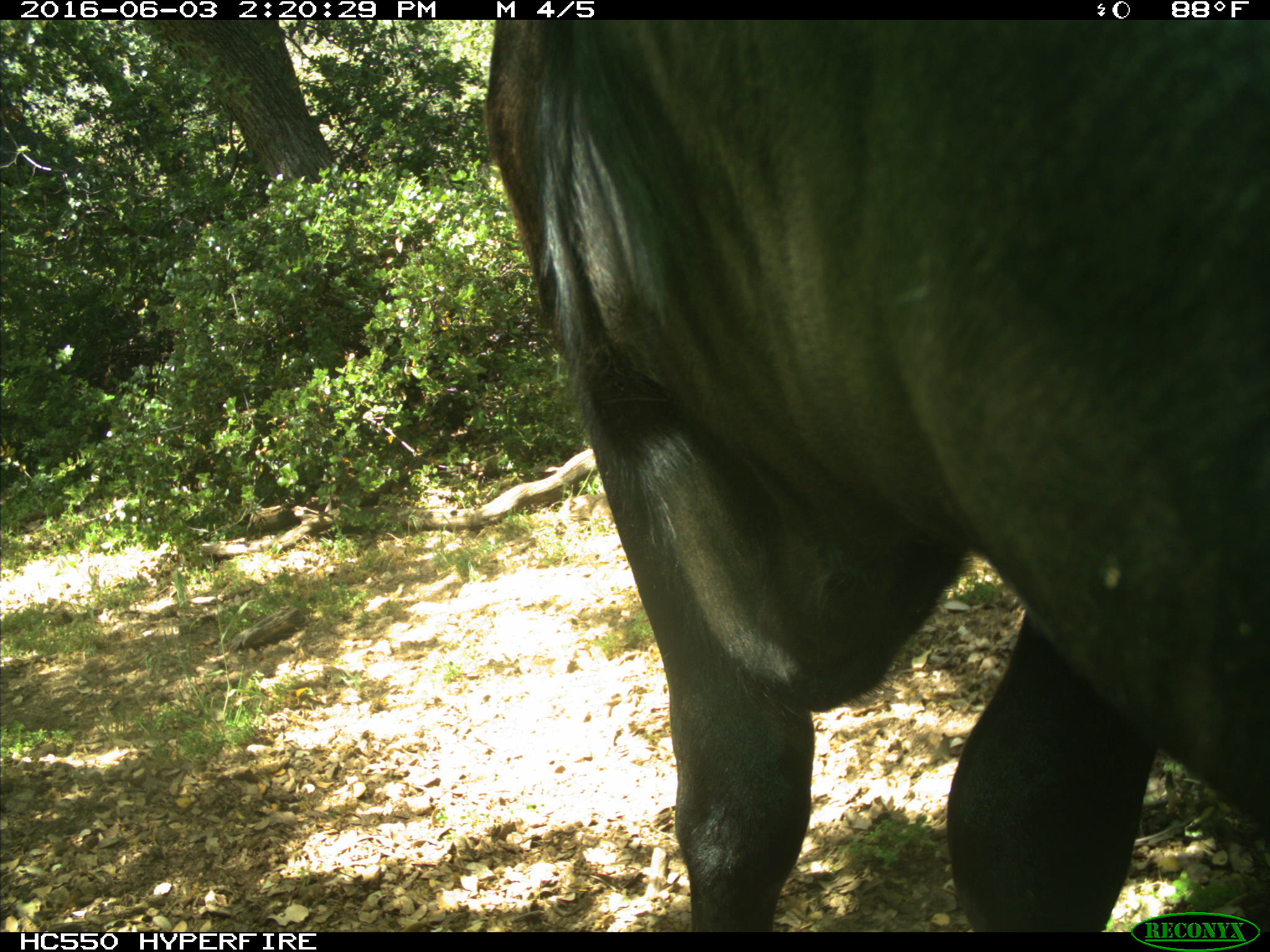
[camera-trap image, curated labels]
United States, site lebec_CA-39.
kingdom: Animalia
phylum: Chordata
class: Mammalia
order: Artiodactyla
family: Bovidae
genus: Bos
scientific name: Bos taurus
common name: domestic cow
Bos taurus (domestic cow).